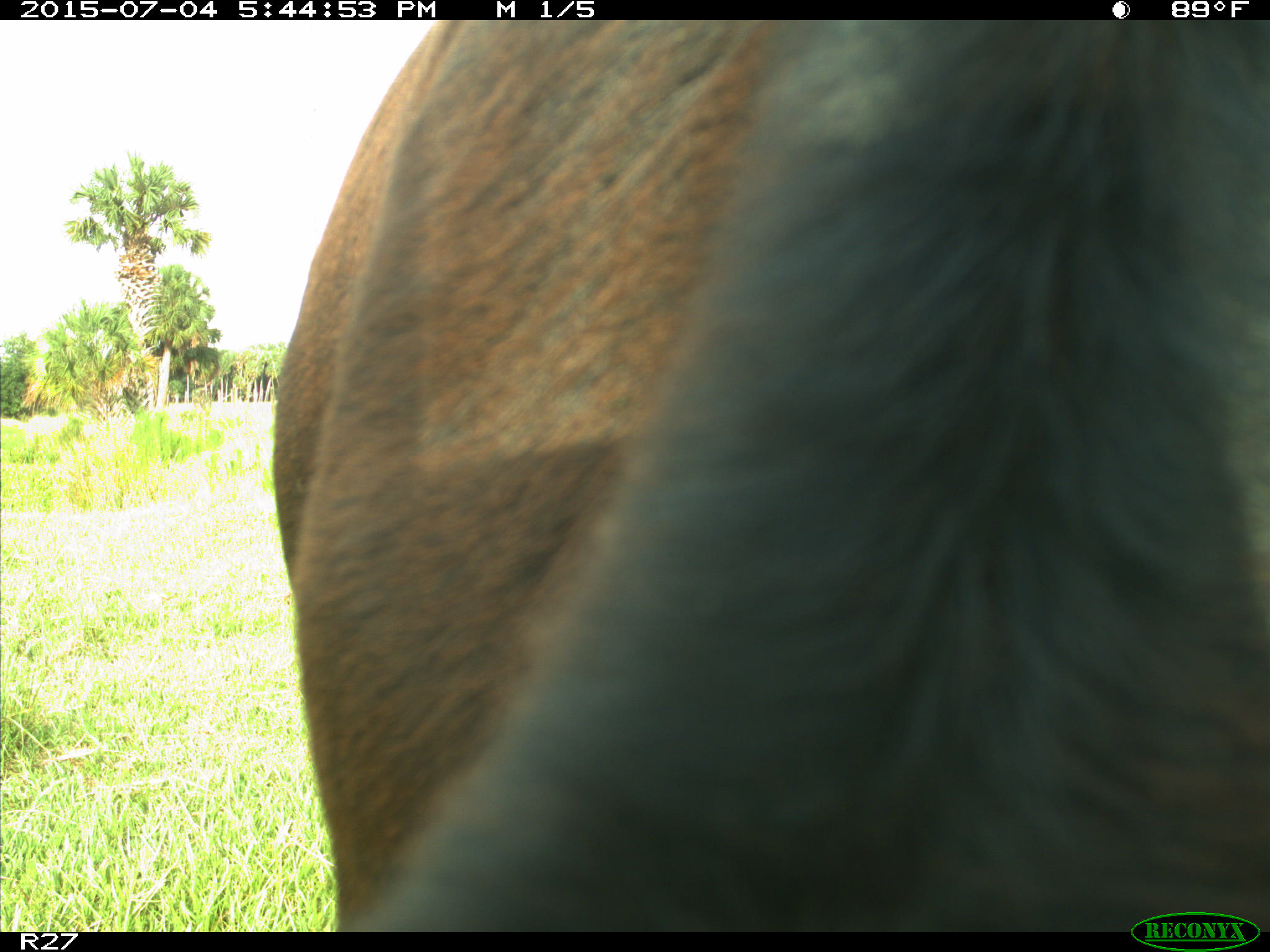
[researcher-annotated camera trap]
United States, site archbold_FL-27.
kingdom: Animalia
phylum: Chordata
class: Mammalia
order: Artiodactyla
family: Bovidae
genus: Bos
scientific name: Bos taurus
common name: domestic cow